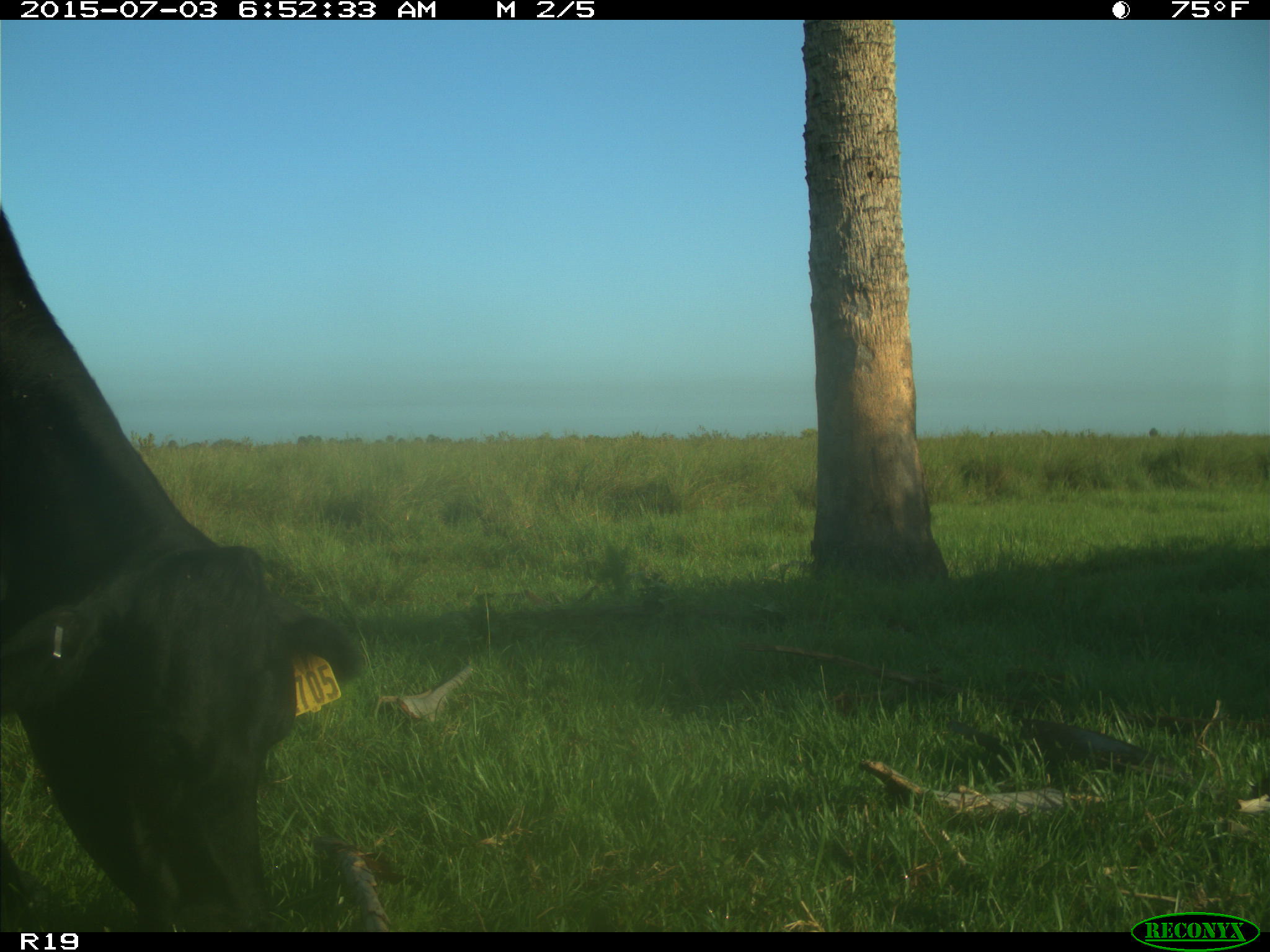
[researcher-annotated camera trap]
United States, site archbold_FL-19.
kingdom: Animalia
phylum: Chordata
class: Mammalia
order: Artiodactyla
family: Bovidae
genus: Bos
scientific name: Bos taurus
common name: domestic cow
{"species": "Bos taurus (domestic cow)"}